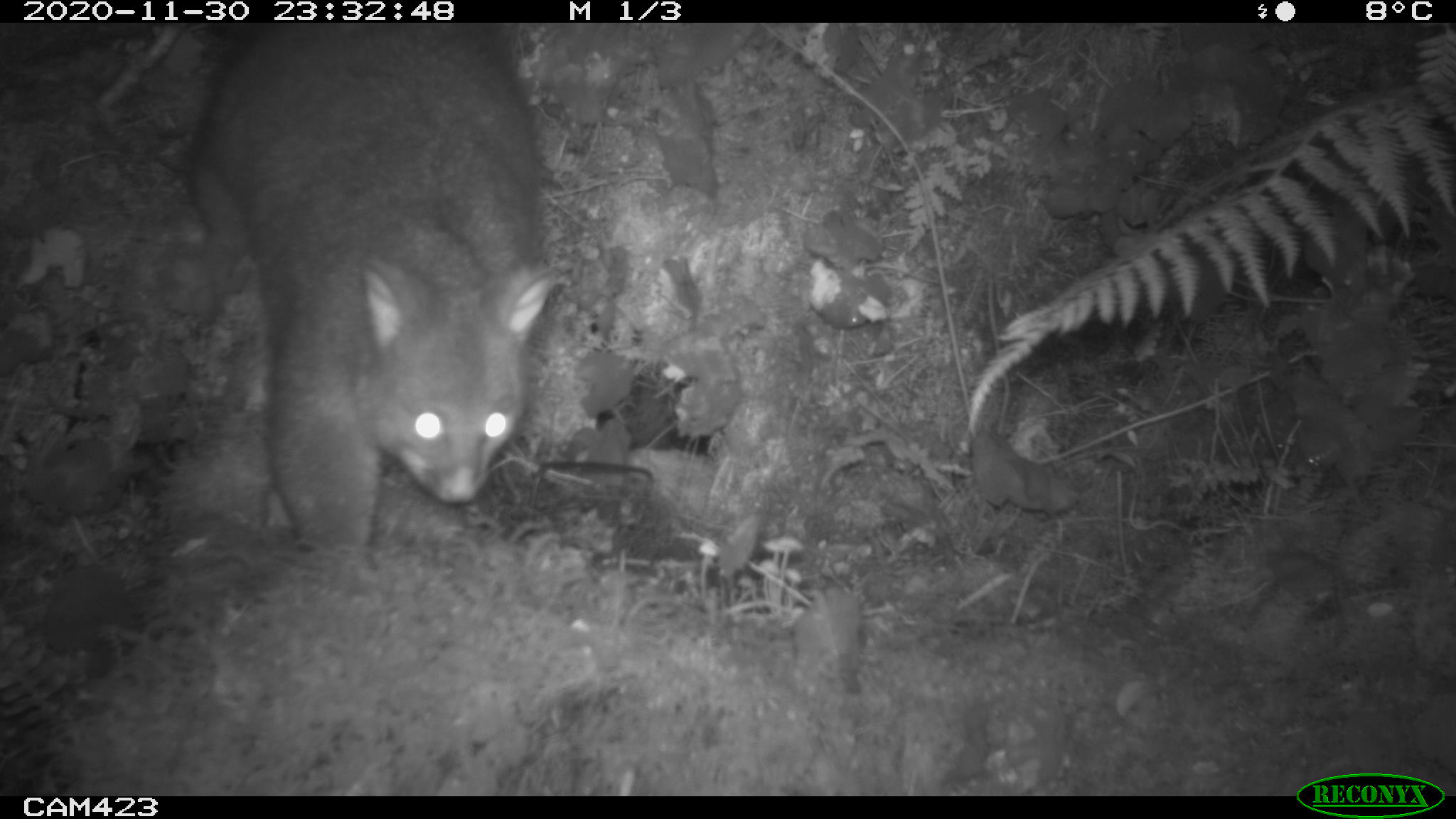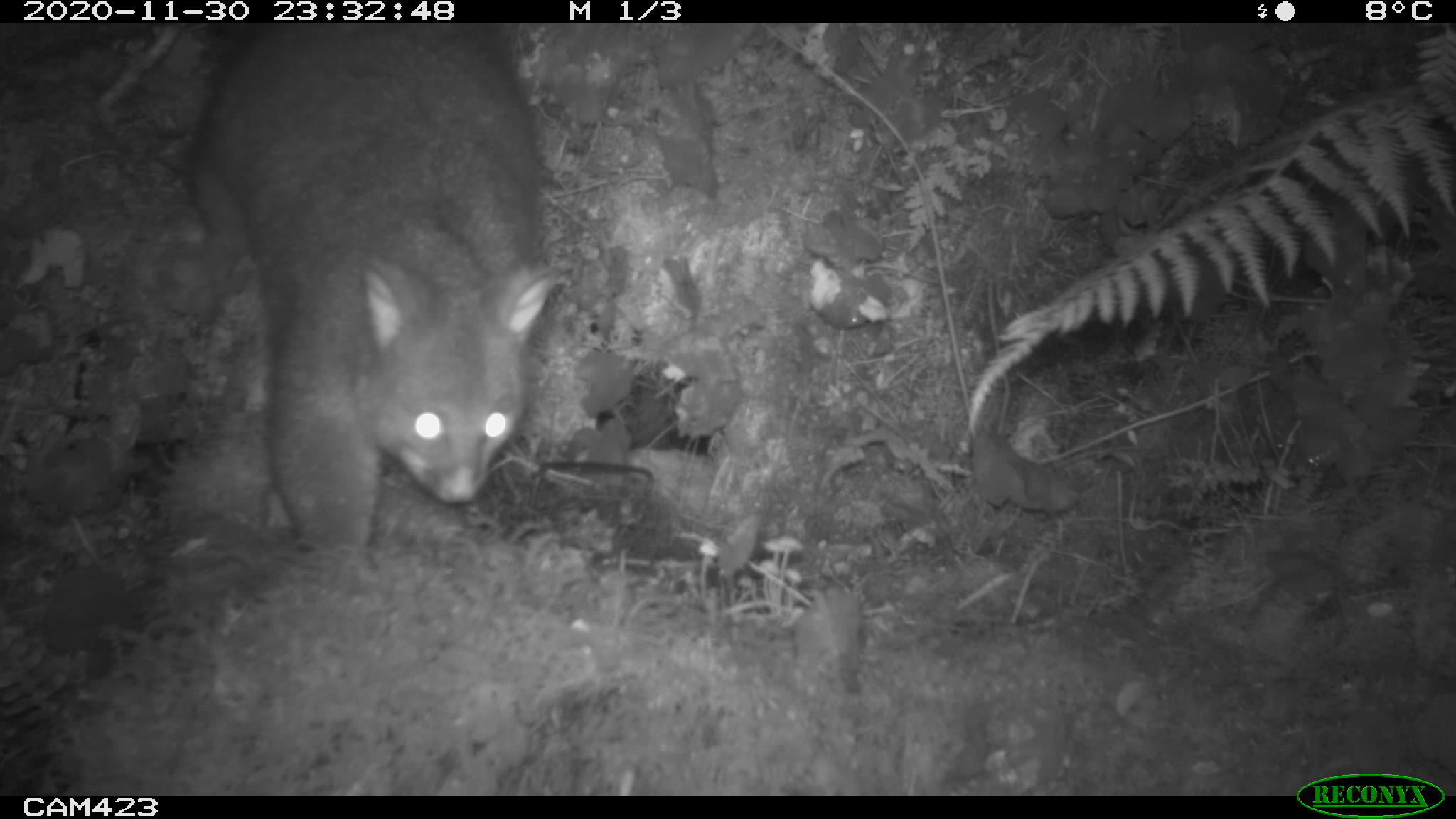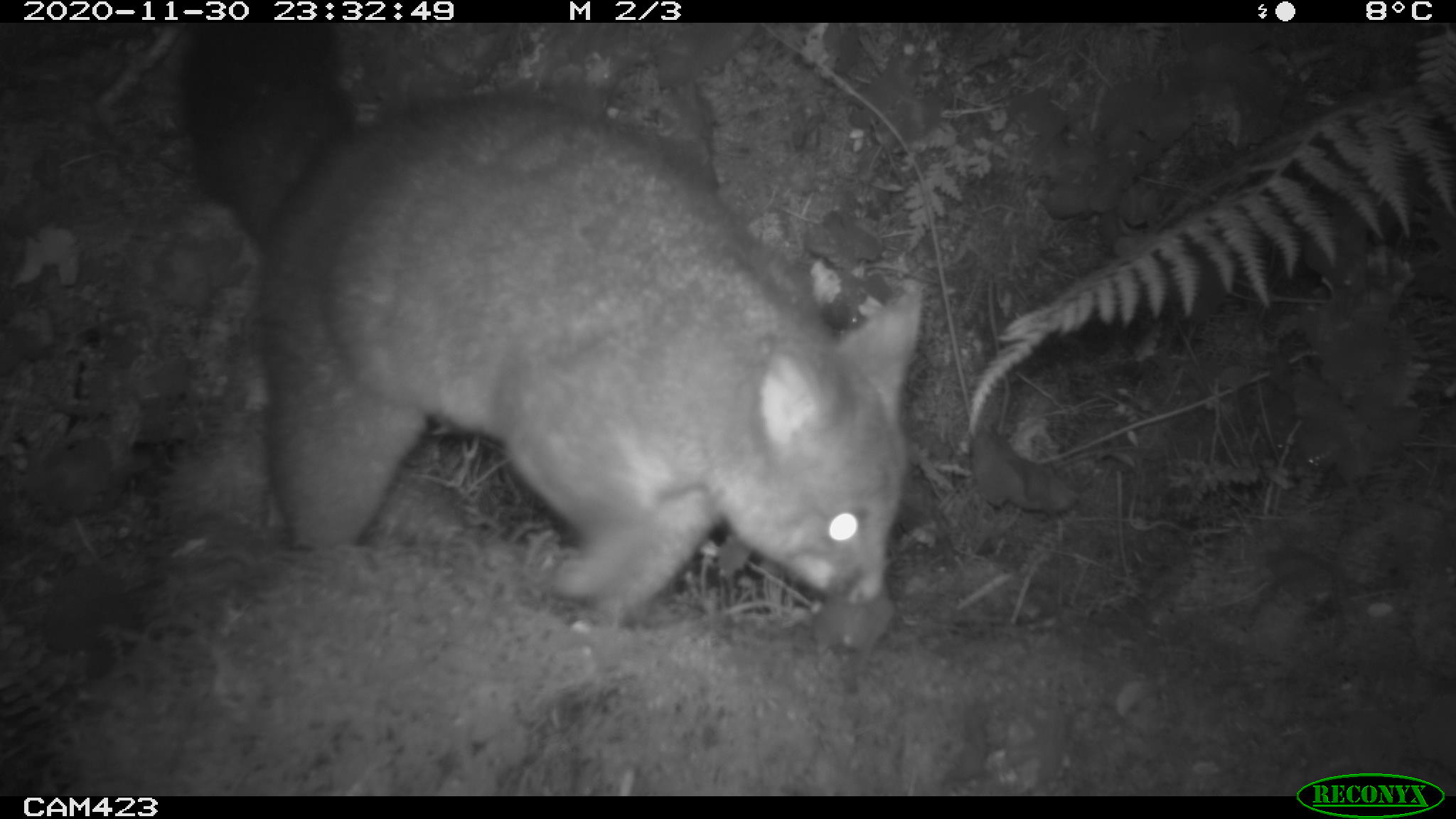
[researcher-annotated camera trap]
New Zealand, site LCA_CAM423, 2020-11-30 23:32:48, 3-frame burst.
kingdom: Animalia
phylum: Chordata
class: Mammalia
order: Diprotodontia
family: Phalangeridae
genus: Trichosurus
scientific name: Trichosurus vulpecula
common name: common brushtail possum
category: possum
Possum (common brushtail possum) (Trichosurus vulpecula).